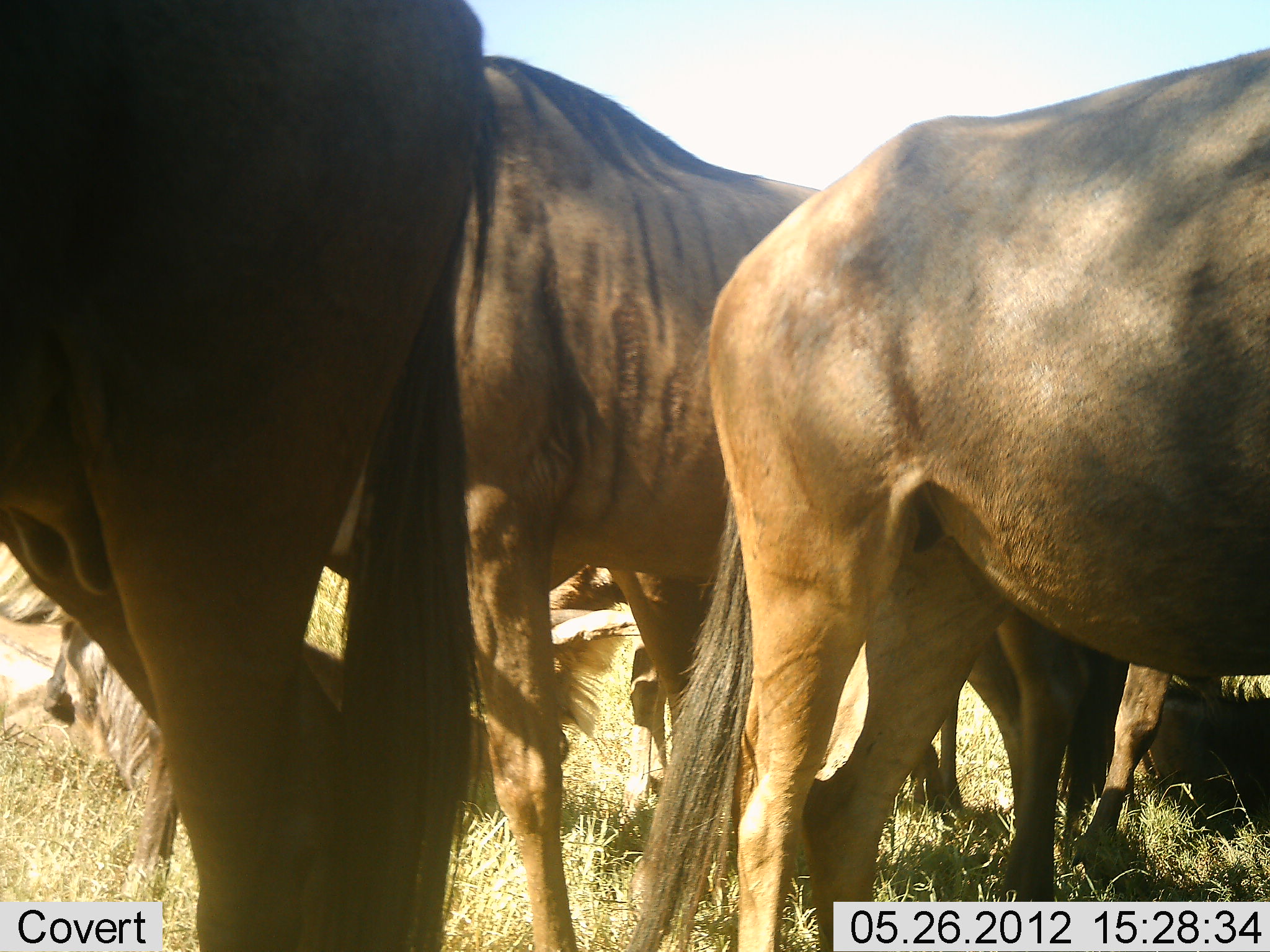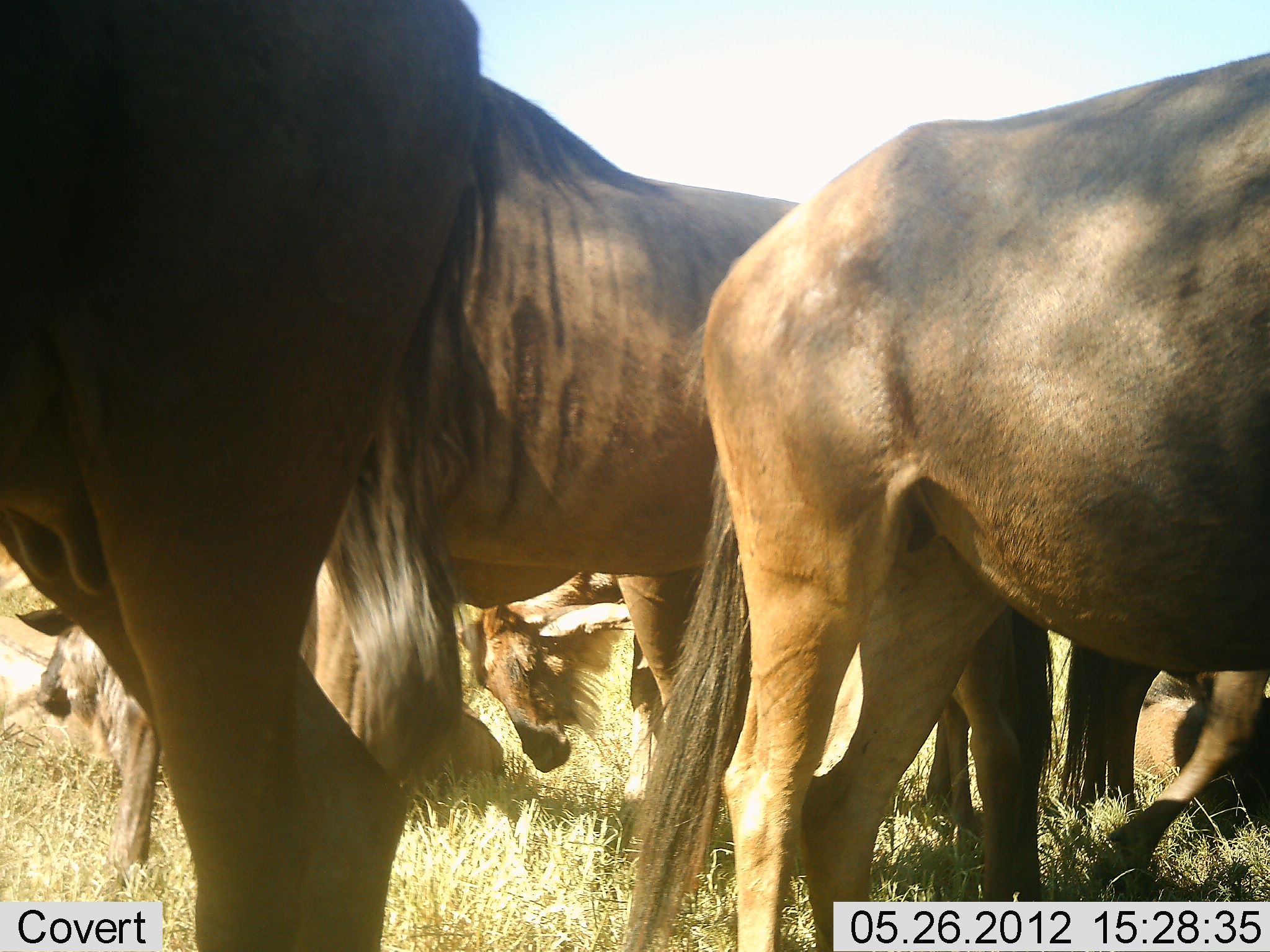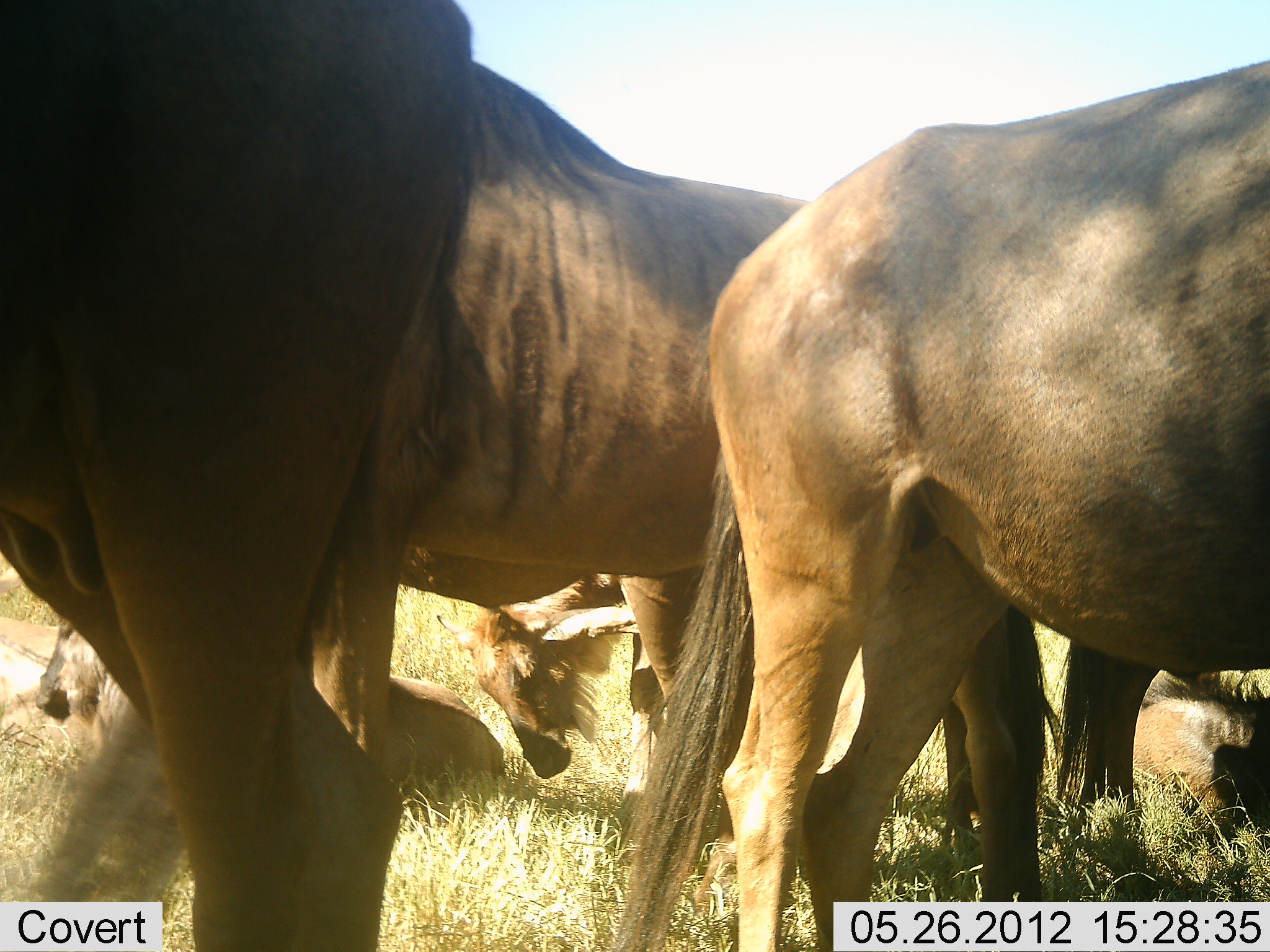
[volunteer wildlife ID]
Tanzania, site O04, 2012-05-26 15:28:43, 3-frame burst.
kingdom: Animalia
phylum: Chordata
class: Mammalia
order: Artiodactyla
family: Bovidae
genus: Connochaetes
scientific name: Connochaetes taurinus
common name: blue wildebeest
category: wildebeest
Wildebeest (blue wildebeest) (Connochaetes taurinus), count 8. Behavior (volunteer vote fractions): standing 80%, resting 80%, moving 30%, interacting 0%. Young present (vote fraction): 10%. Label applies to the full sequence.